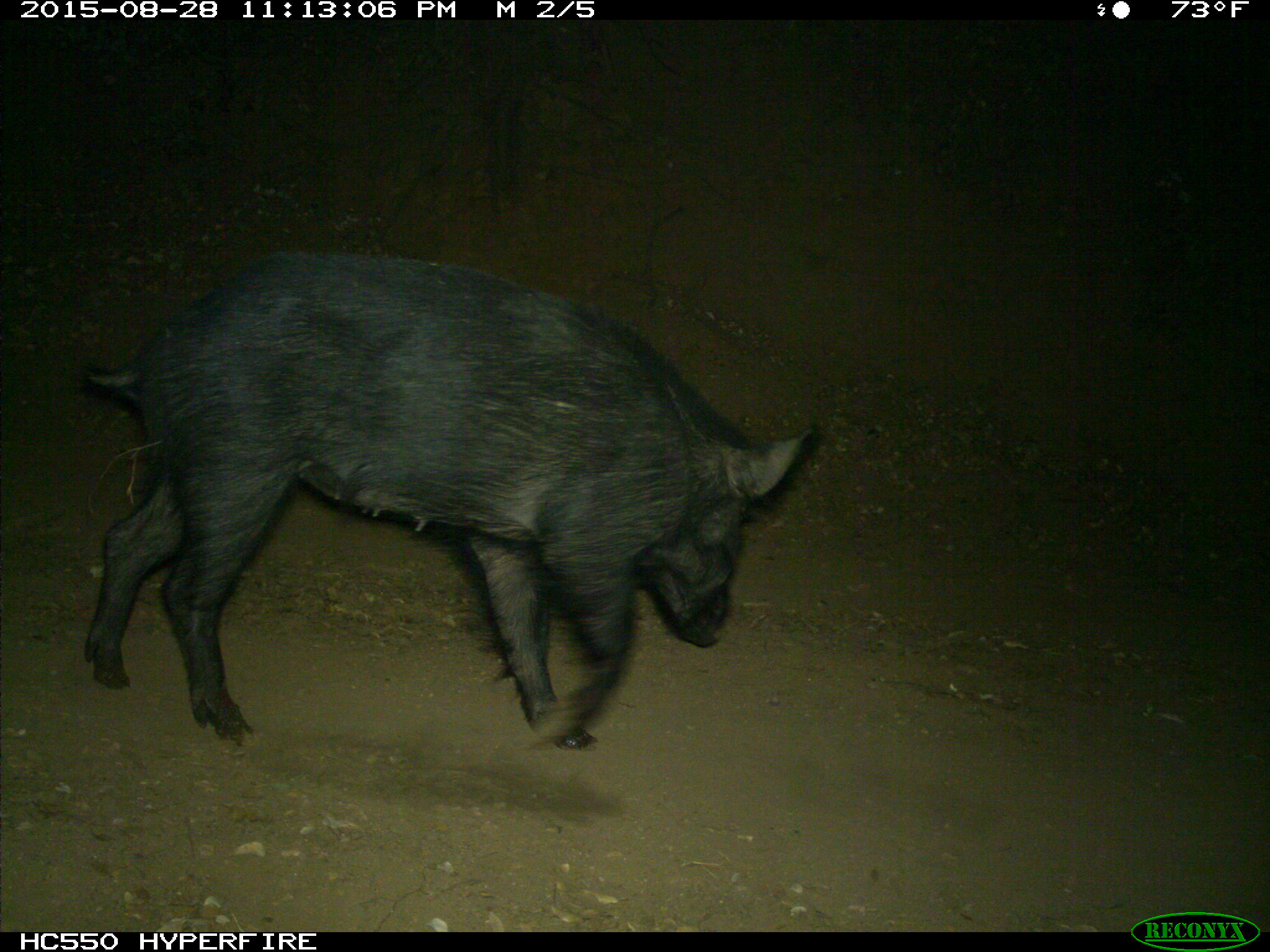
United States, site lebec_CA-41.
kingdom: Animalia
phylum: Chordata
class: Mammalia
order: Artiodactyla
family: Suidae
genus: Sus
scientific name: Sus scrofa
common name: wild boar